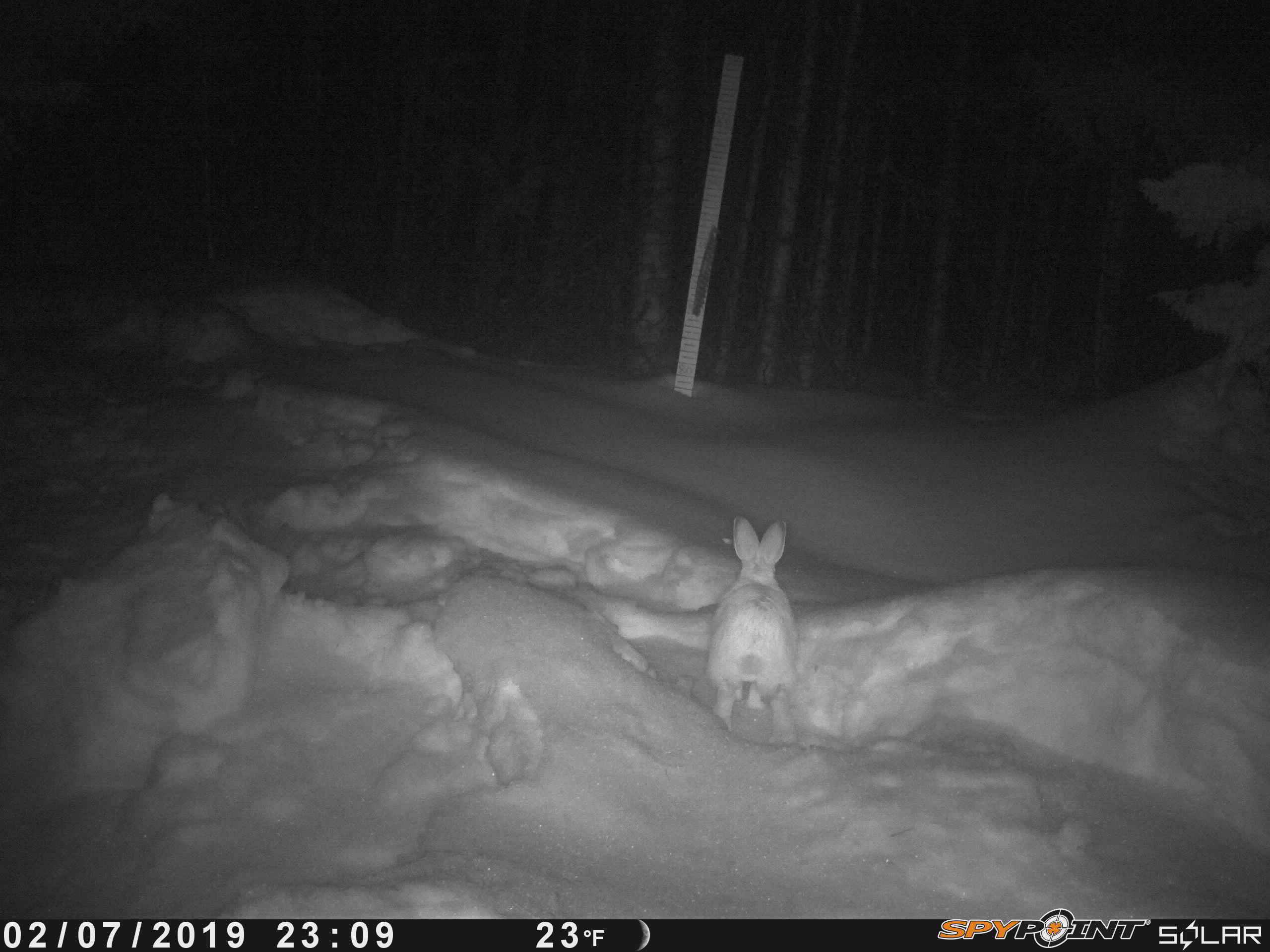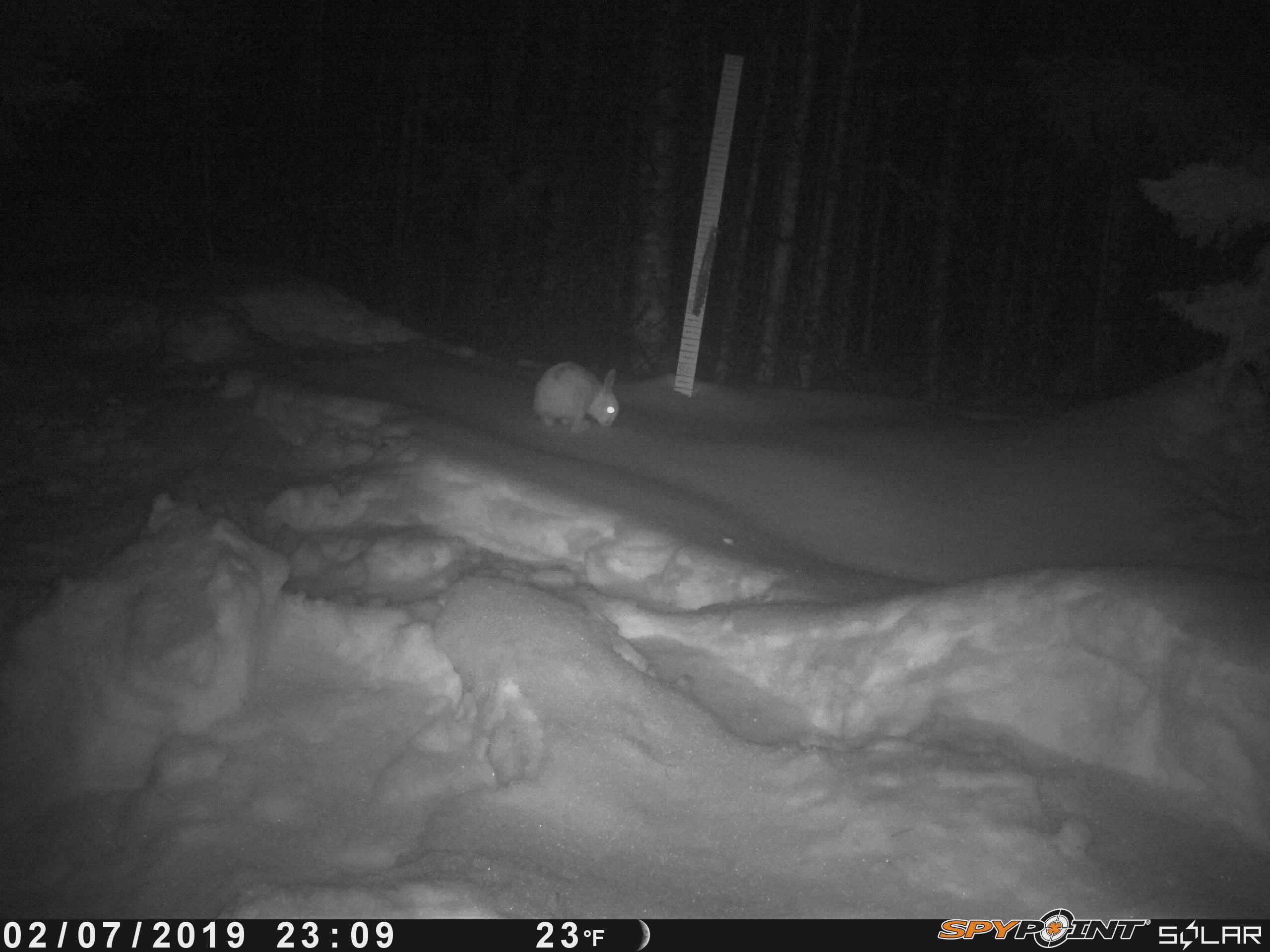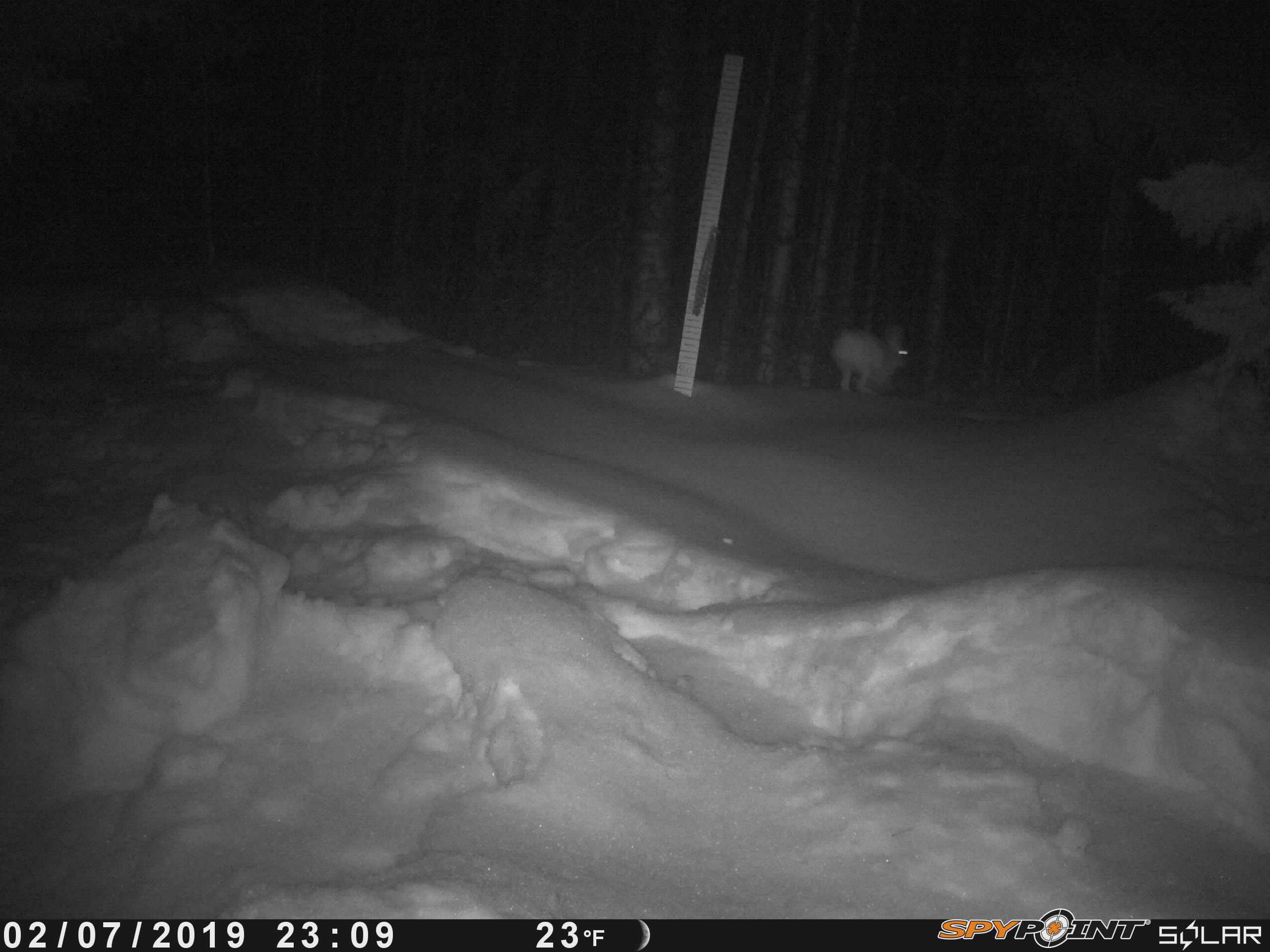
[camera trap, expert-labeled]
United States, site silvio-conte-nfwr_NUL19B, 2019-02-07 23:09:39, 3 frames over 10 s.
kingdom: Animalia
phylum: Chordata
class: Mammalia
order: Lagomorpha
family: Leporidae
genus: Lepus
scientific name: Lepus americanus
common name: snowshoe hare